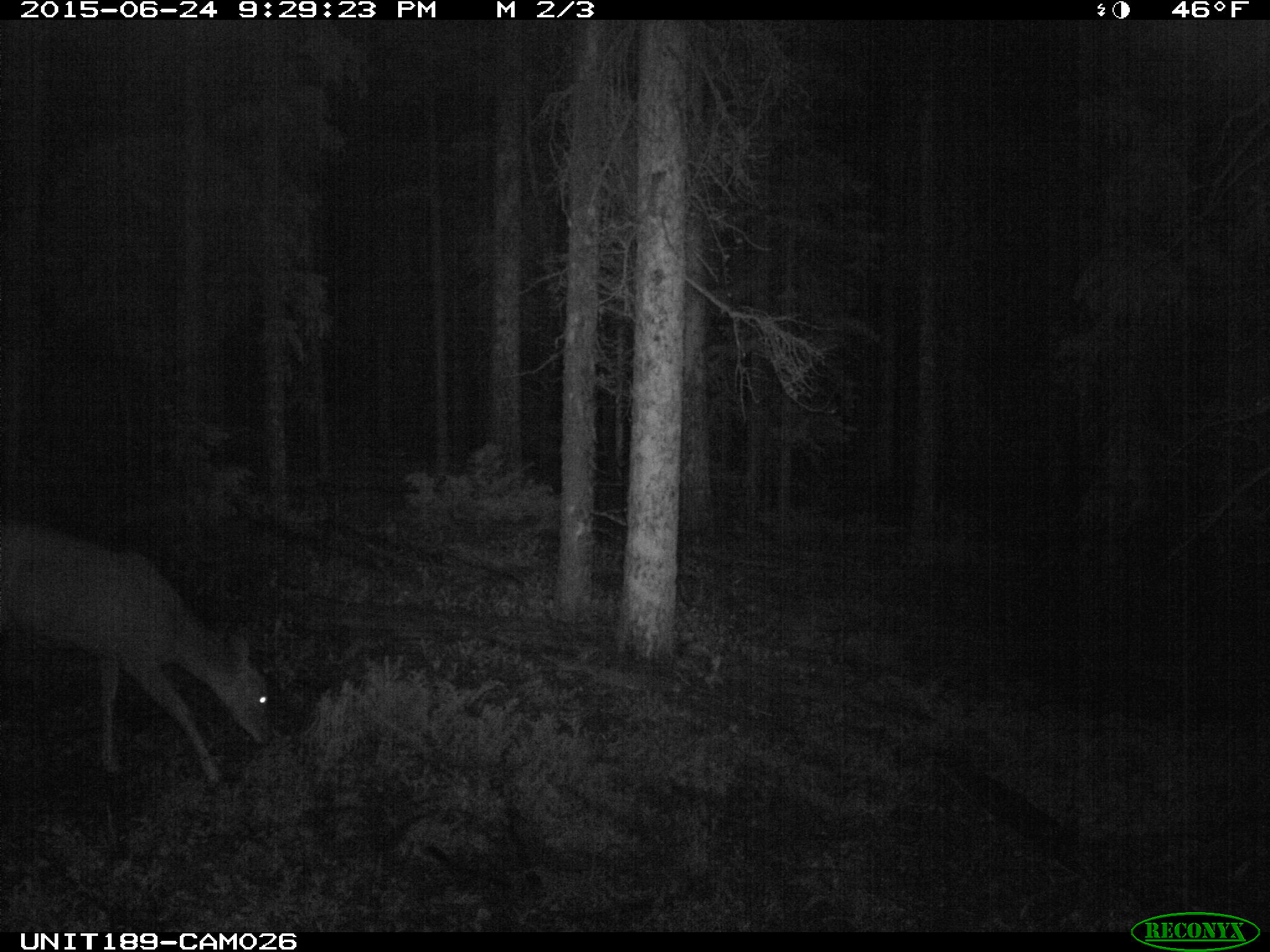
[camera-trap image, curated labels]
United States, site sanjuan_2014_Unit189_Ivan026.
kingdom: Animalia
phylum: Chordata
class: Mammalia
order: Artiodactyla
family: Cervidae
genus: Odocoileus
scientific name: Odocoileus hemionus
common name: mule deer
Odocoileus hemionus (mule deer).